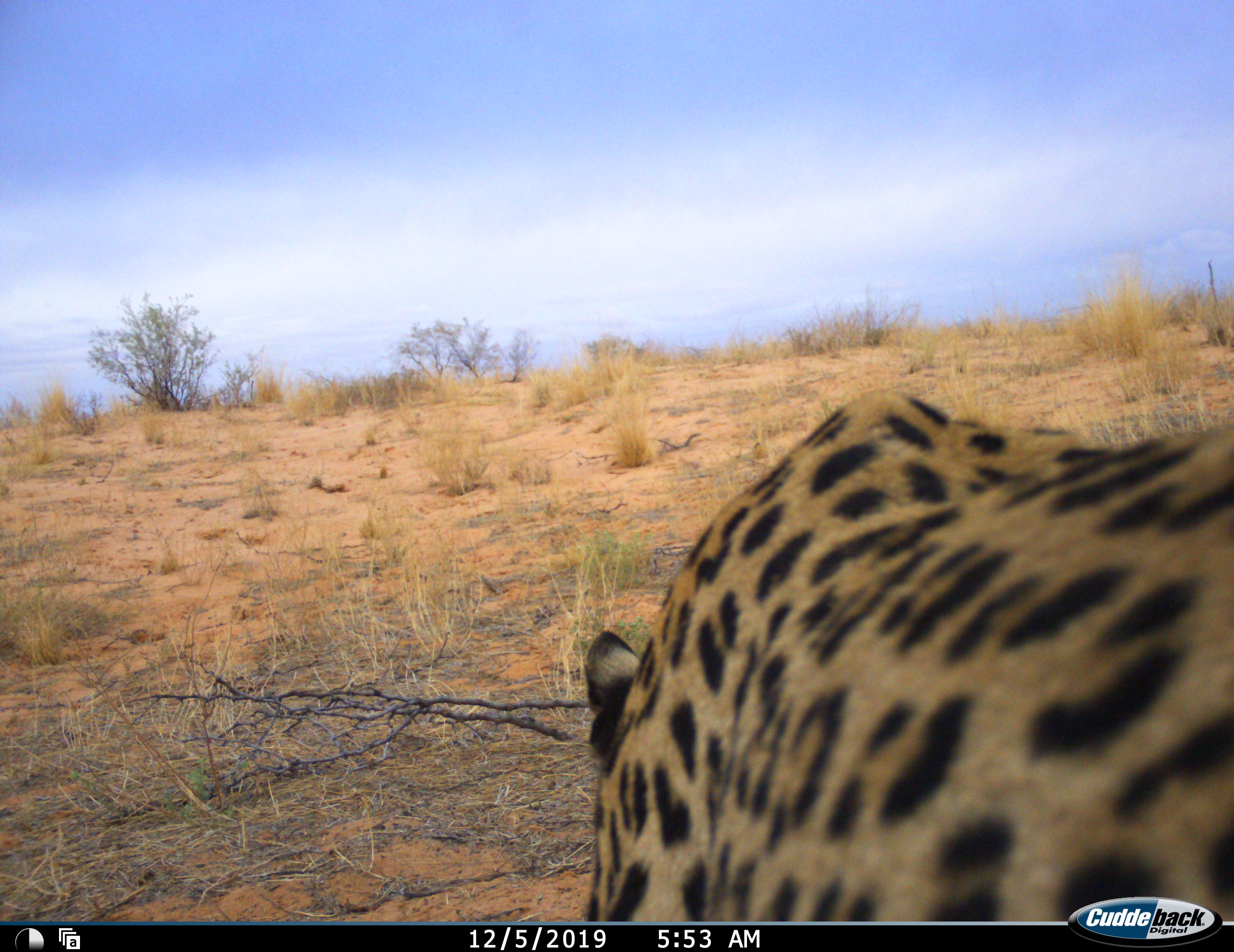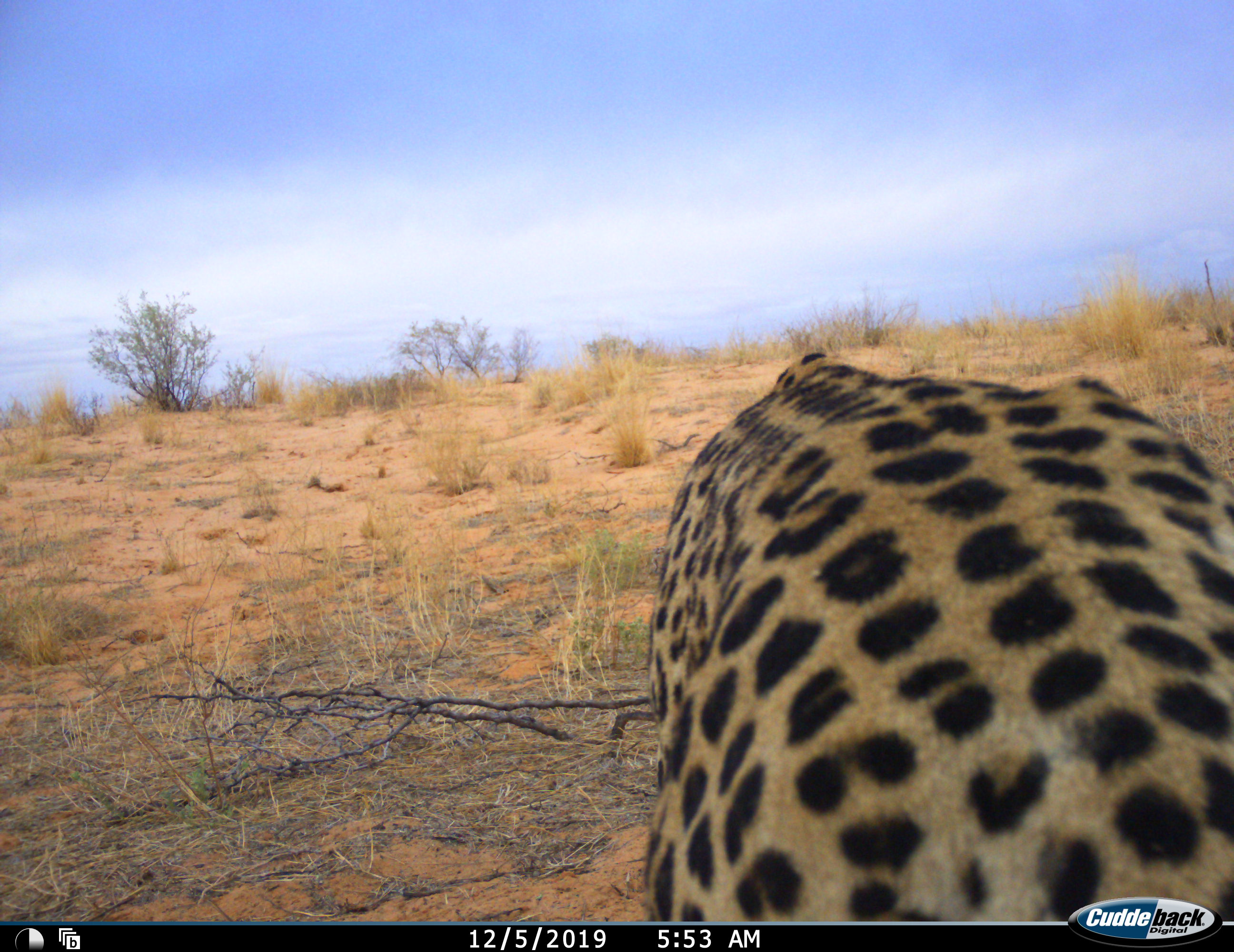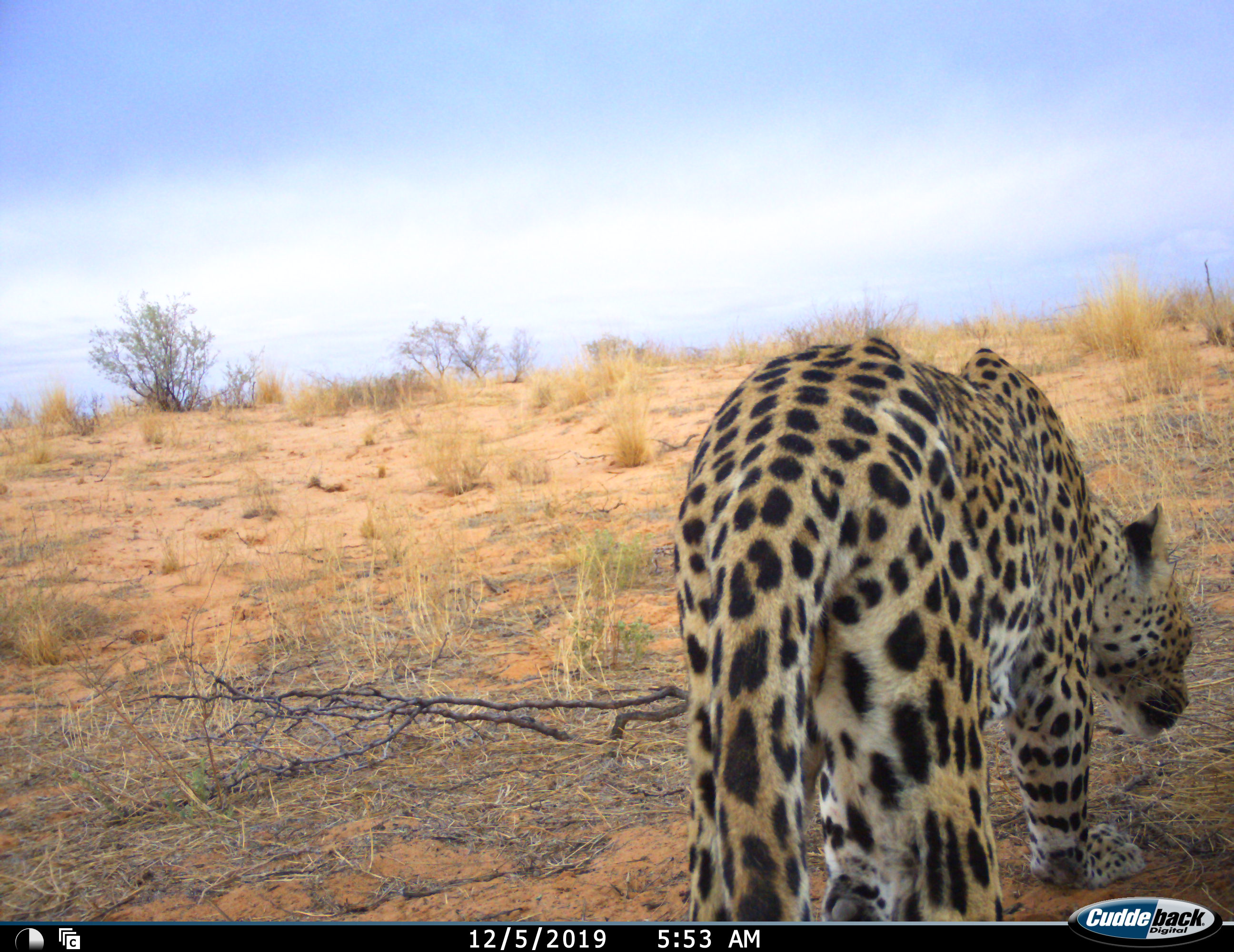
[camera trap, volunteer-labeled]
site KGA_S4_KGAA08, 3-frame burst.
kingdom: Animalia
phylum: Chordata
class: Mammalia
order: Carnivora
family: Felidae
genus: Panthera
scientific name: Panthera pardus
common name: leopard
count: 1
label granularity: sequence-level